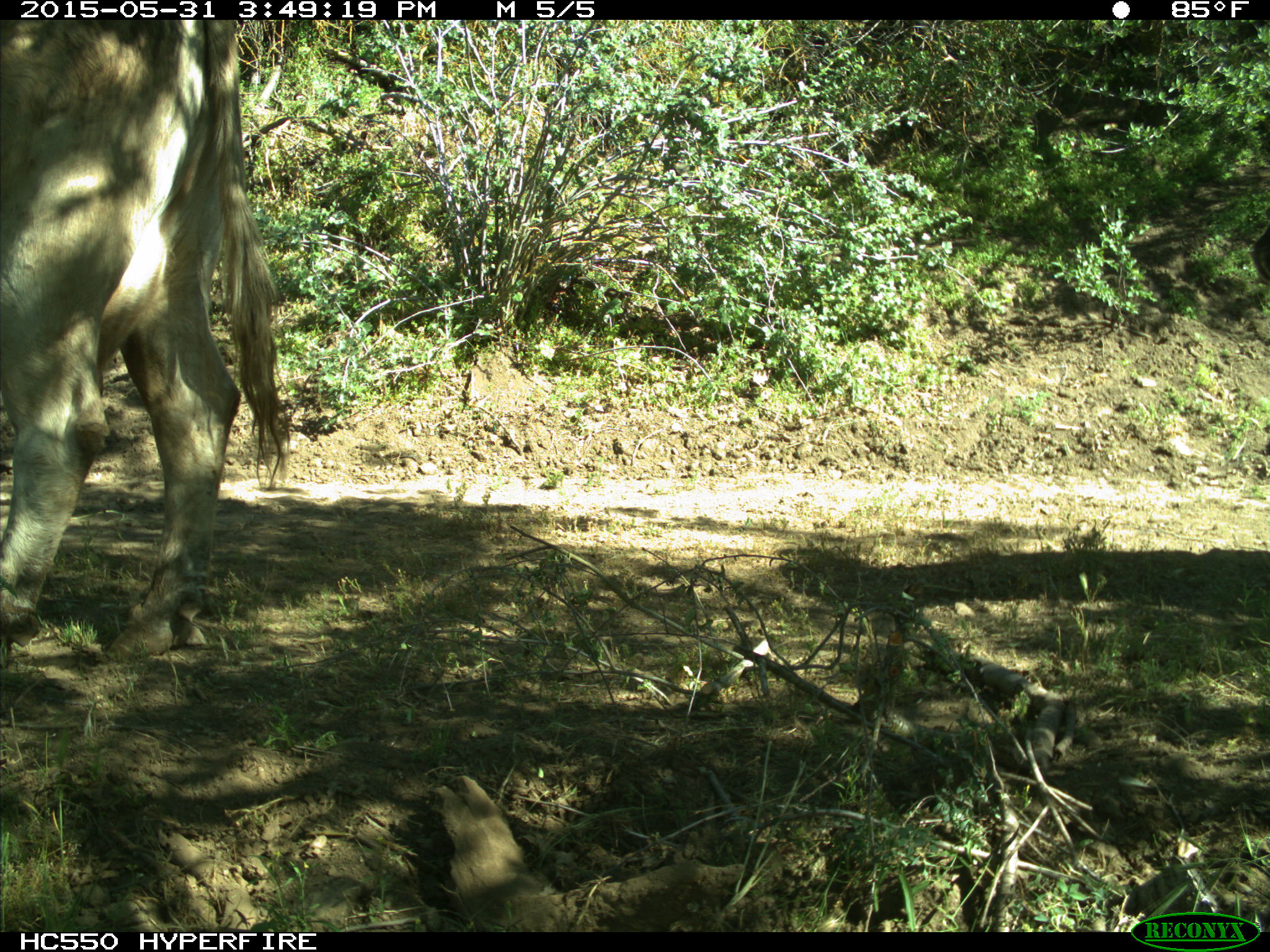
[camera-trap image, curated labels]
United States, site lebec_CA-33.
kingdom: Animalia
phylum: Chordata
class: Mammalia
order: Artiodactyla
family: Bovidae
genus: Bos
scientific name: Bos taurus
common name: domestic cow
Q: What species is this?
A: Bos taurus (domestic cow).